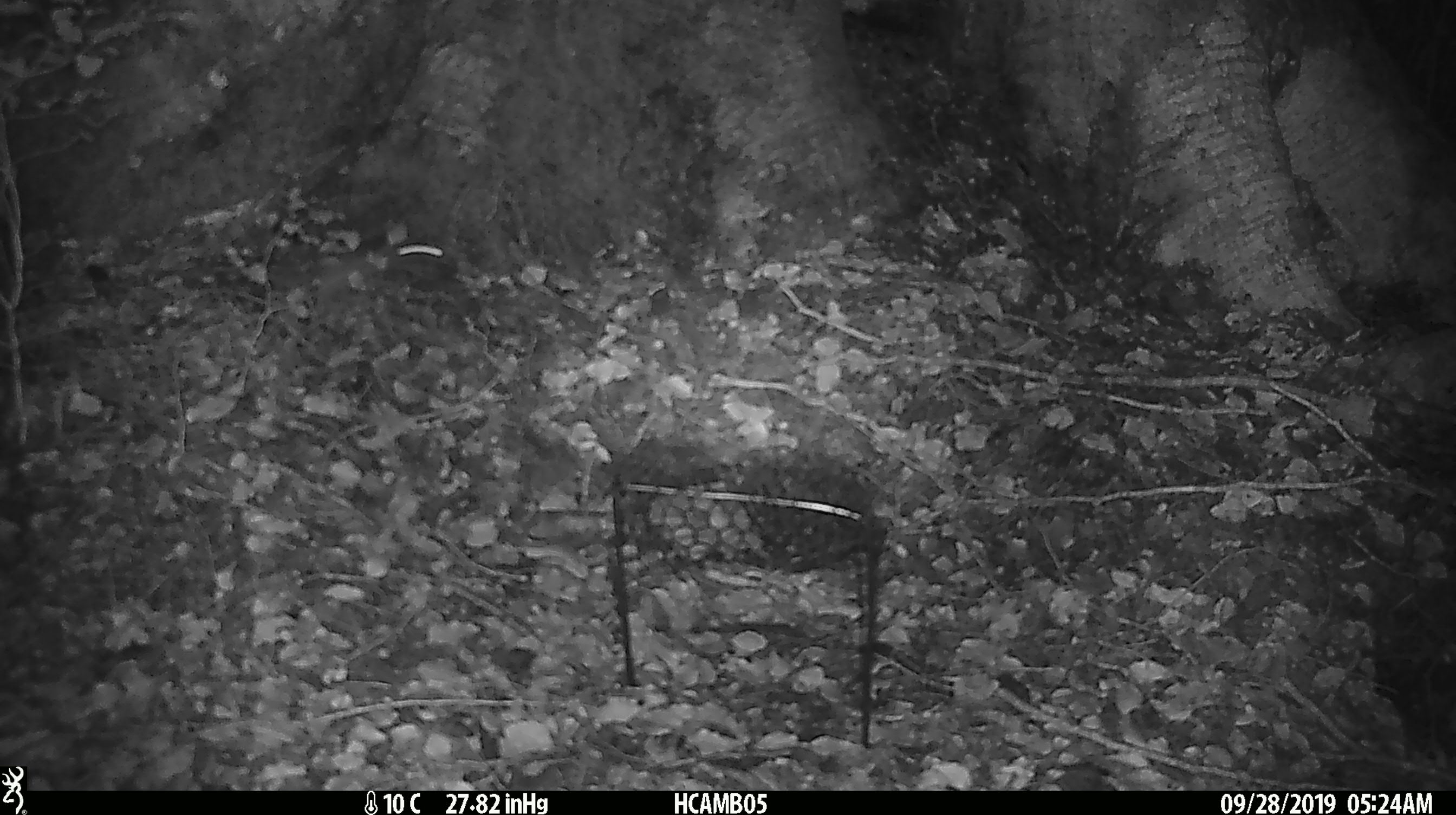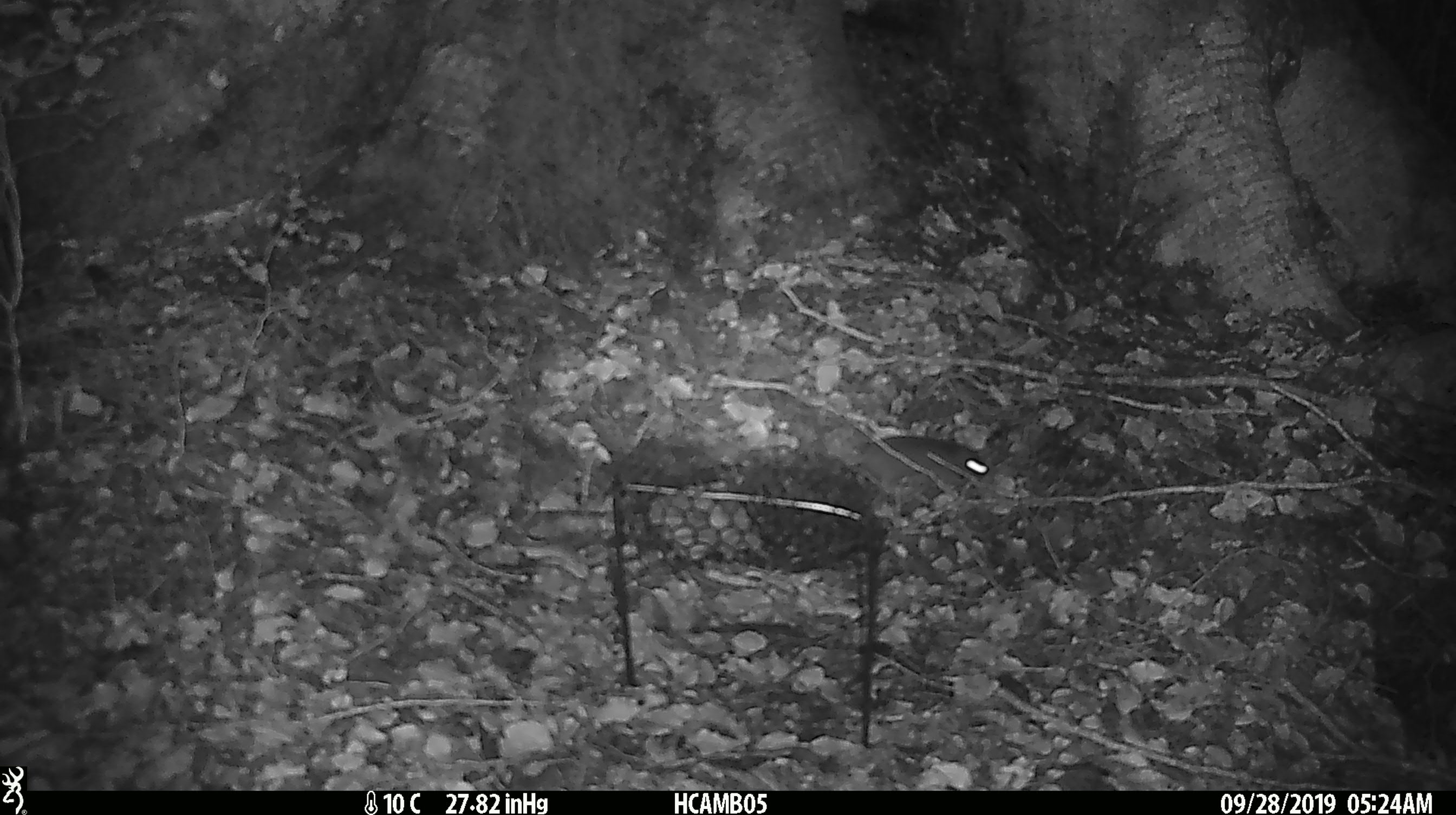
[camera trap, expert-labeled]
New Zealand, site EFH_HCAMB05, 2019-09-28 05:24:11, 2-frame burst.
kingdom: Animalia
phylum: Chordata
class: Mammalia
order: Rodentia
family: Muridae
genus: Mus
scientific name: Mus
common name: mouse